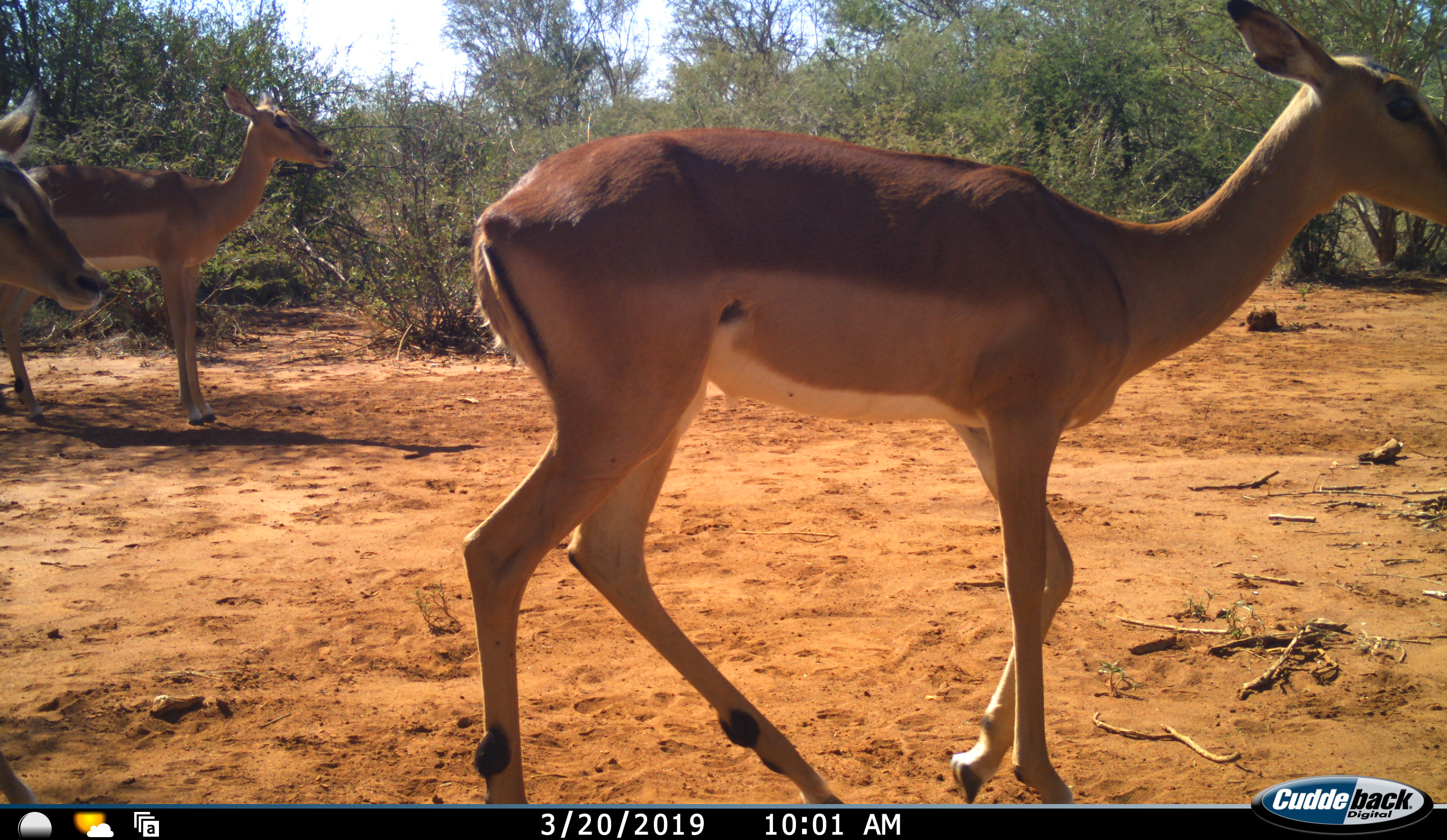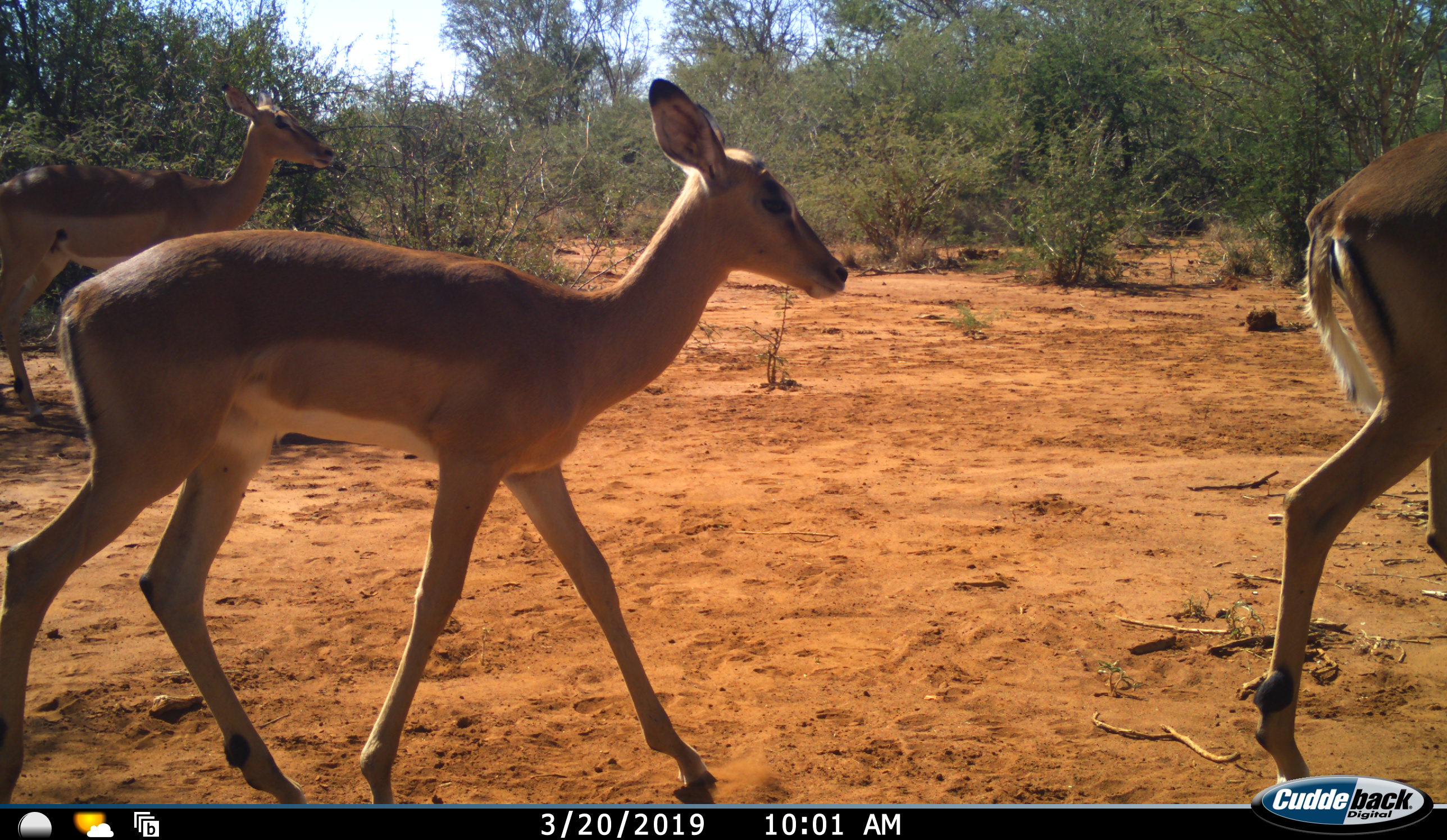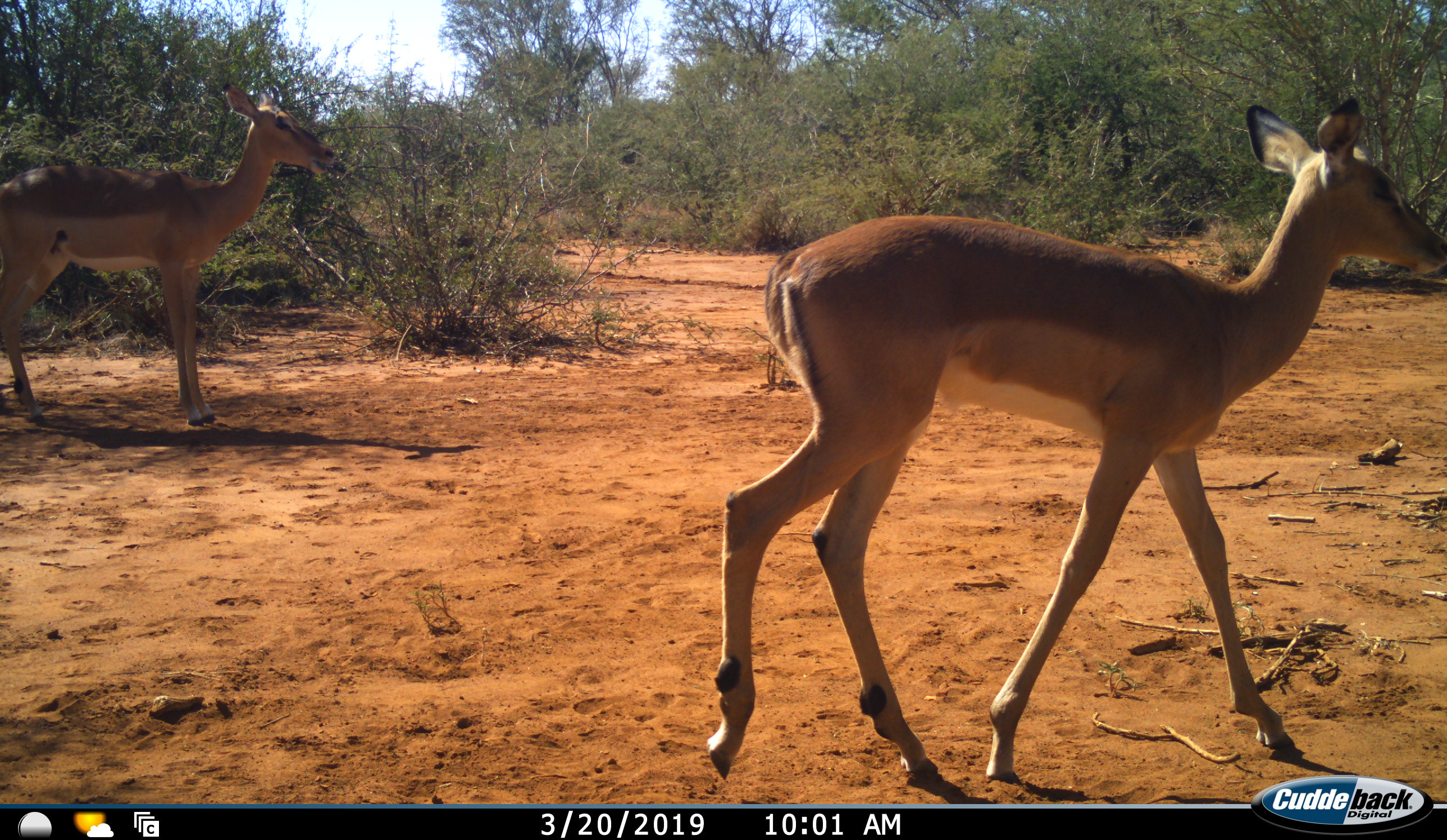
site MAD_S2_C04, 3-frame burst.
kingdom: Animalia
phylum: Chordata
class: Mammalia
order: Artiodactyla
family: Bovidae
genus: Aepyceros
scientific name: Aepyceros melampus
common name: impala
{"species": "impala (Aepyceros melampus)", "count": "3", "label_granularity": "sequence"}